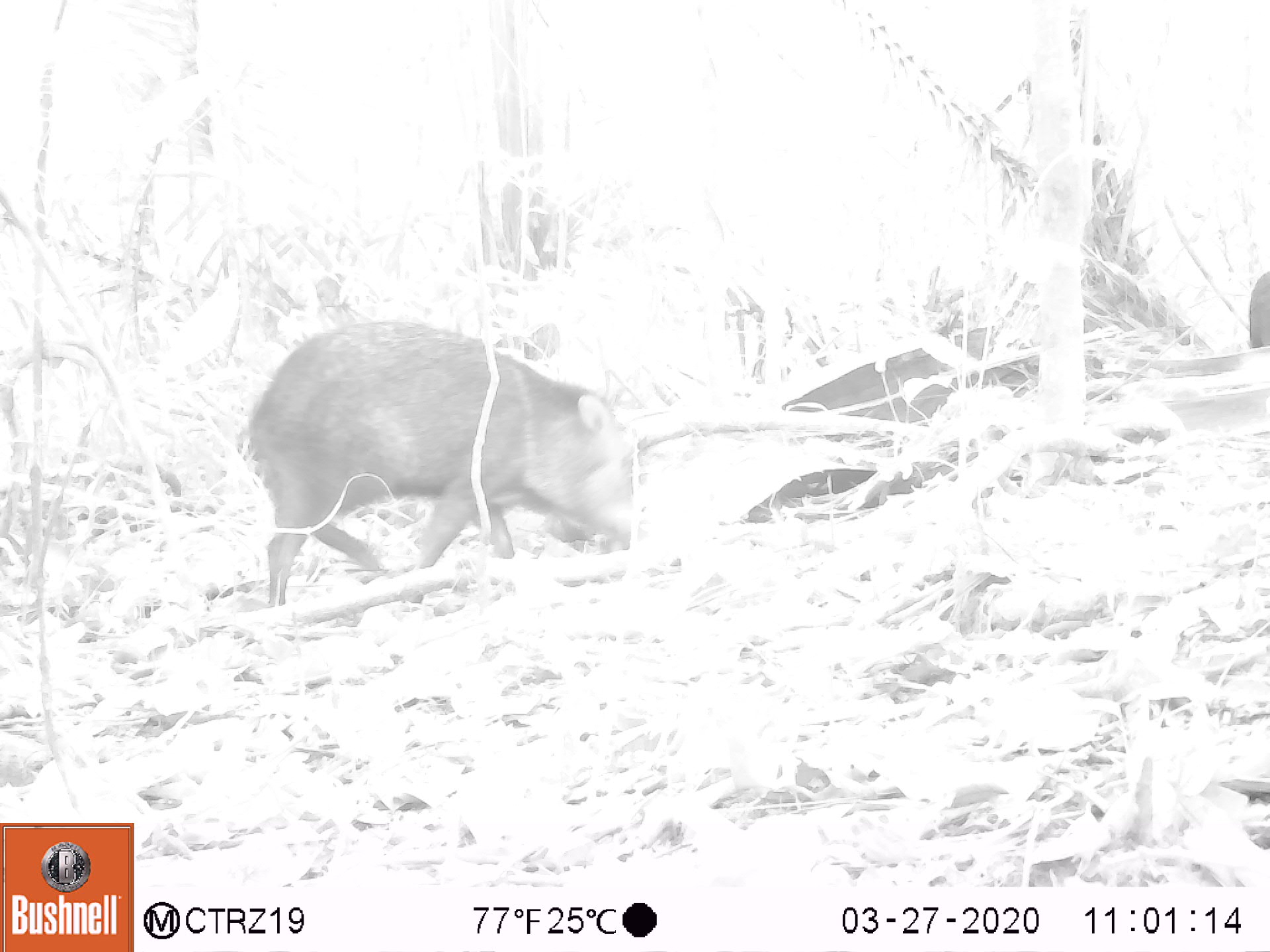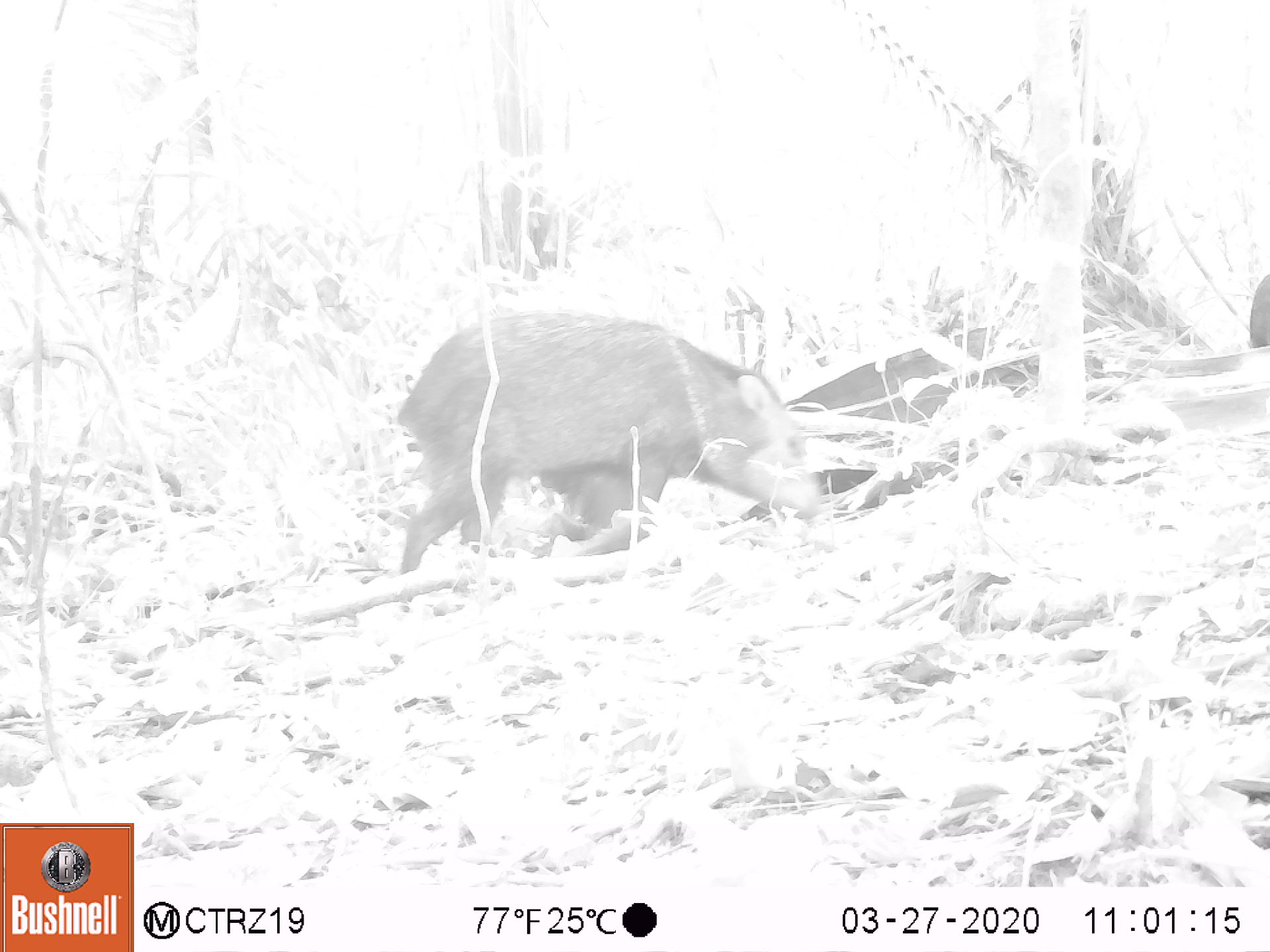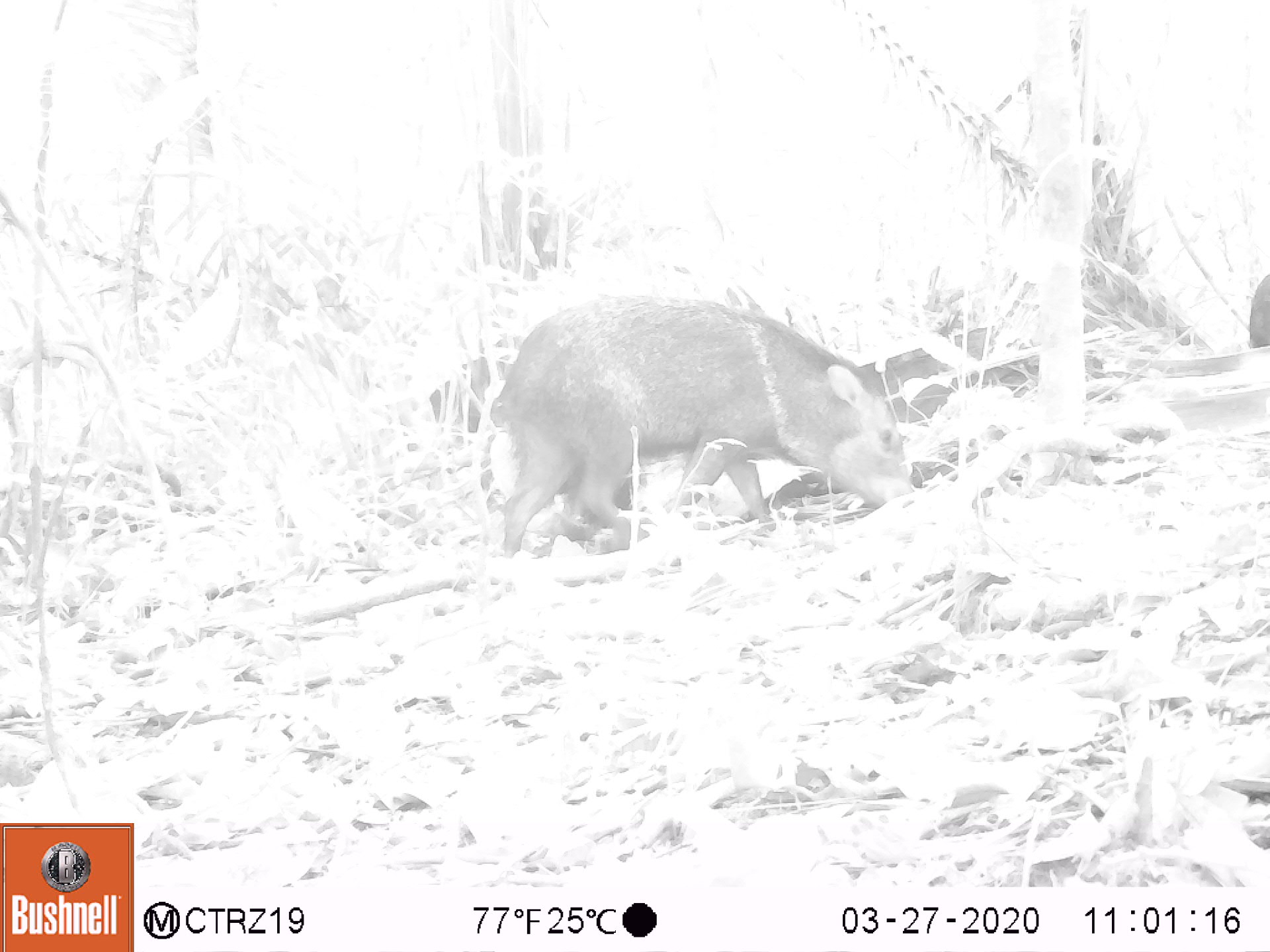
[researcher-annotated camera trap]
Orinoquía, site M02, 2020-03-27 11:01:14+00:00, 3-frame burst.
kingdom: Animalia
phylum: Chordata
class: Mammalia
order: Artiodactyla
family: Tayassuidae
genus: Pecari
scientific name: Pecari tajacu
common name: collared peccary